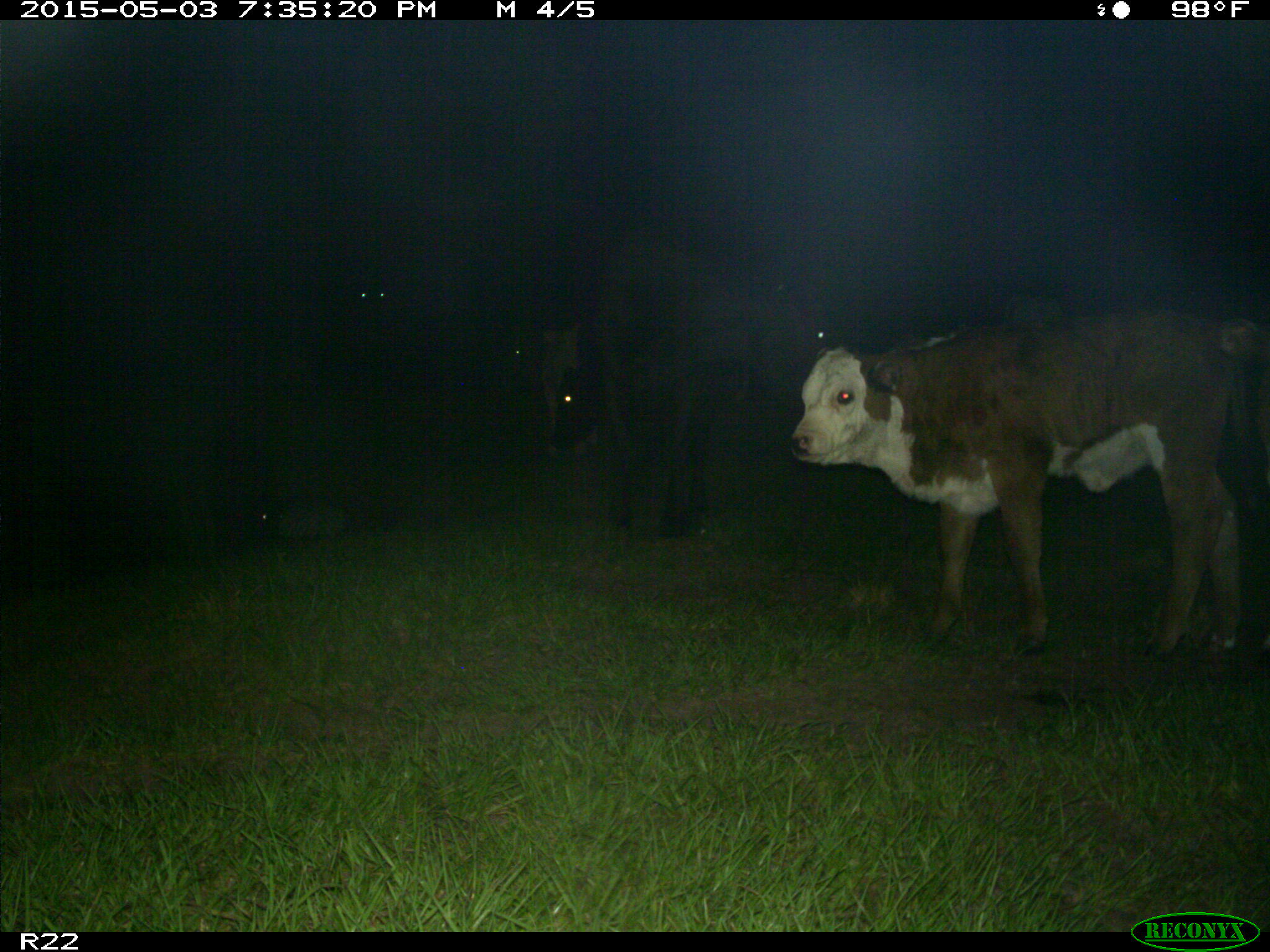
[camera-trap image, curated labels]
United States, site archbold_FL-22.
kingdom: Animalia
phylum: Chordata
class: Mammalia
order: Artiodactyla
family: Bovidae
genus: Bos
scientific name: Bos taurus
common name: domestic cow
Bos taurus (domestic cow).